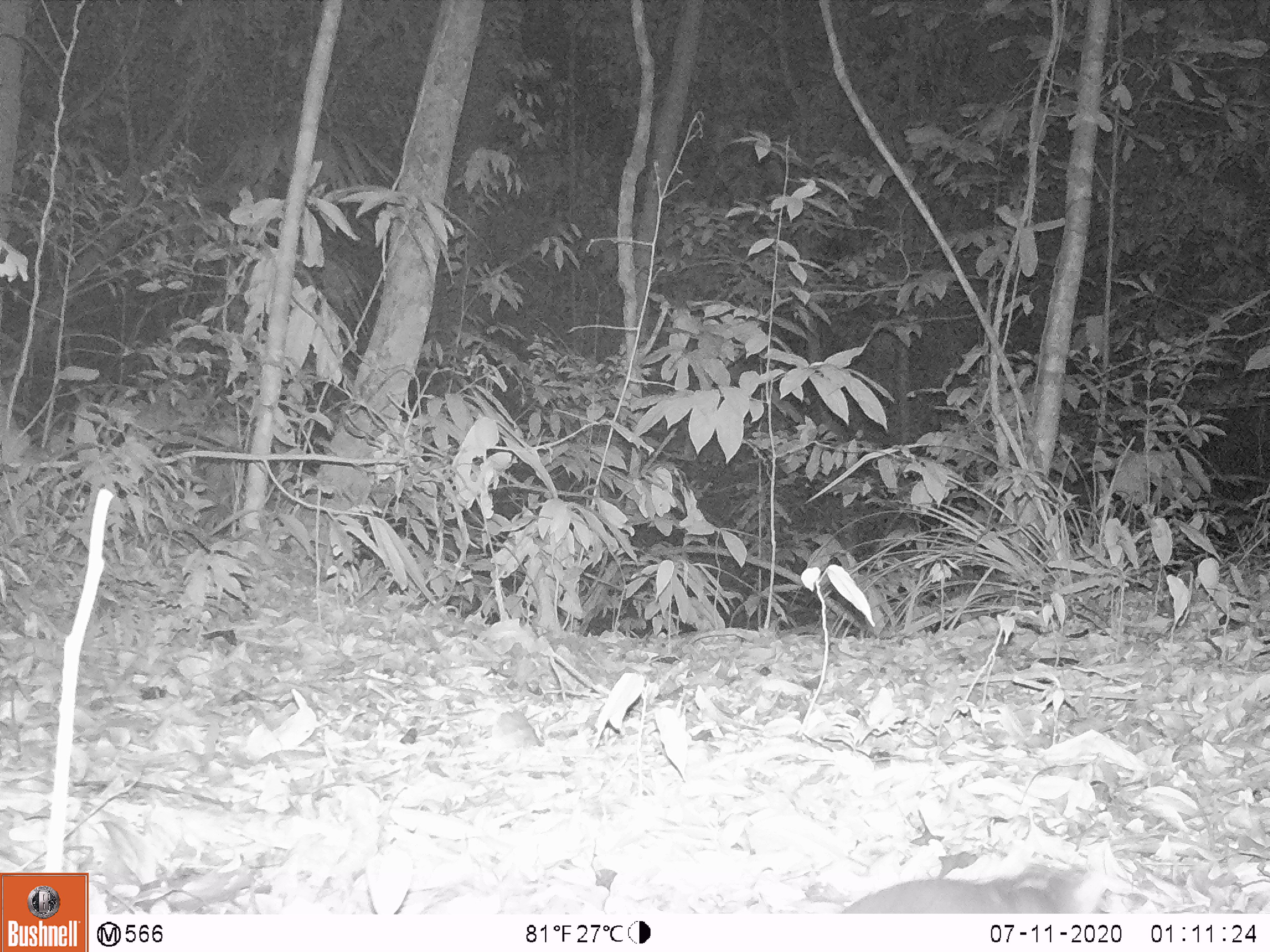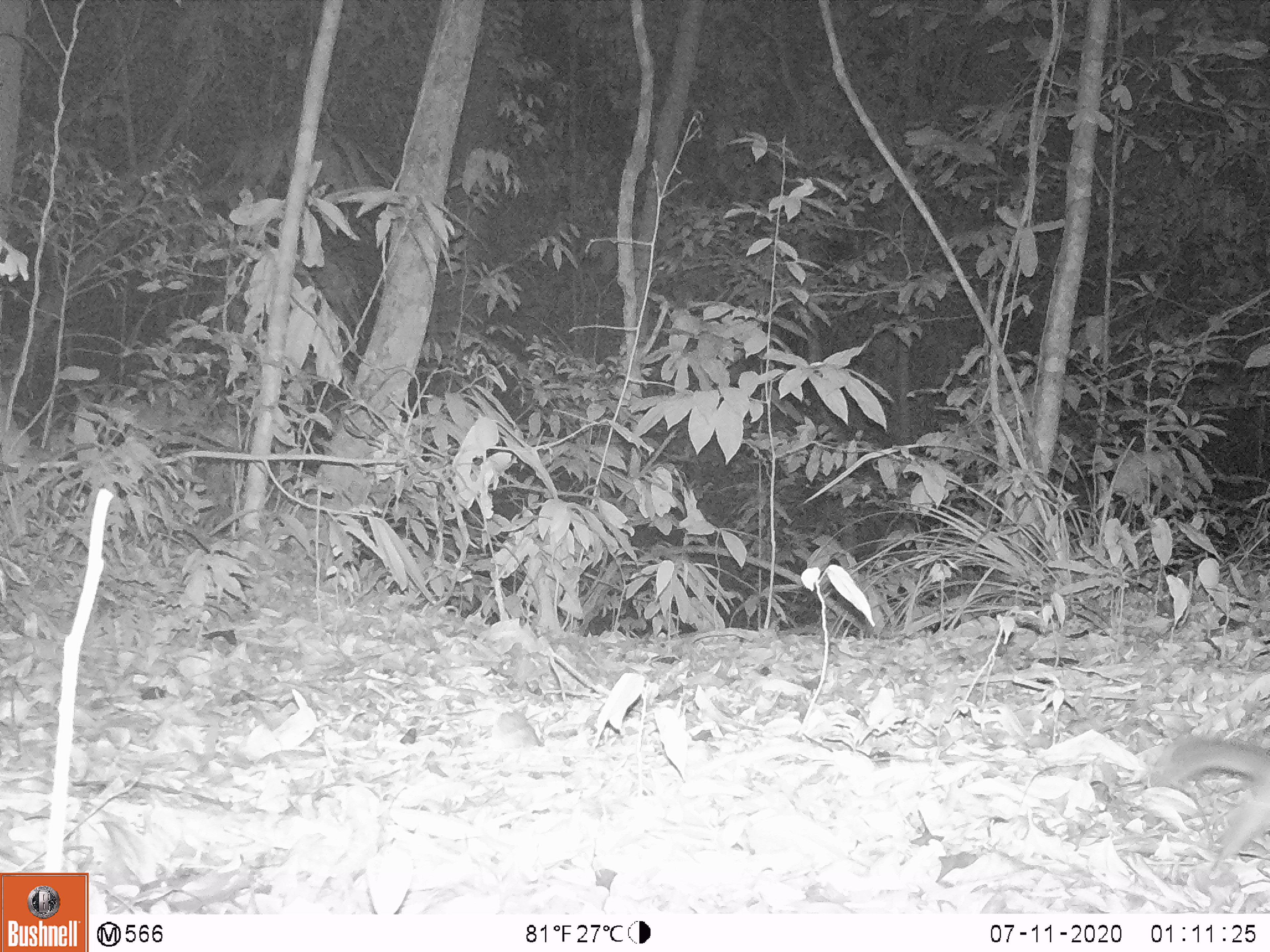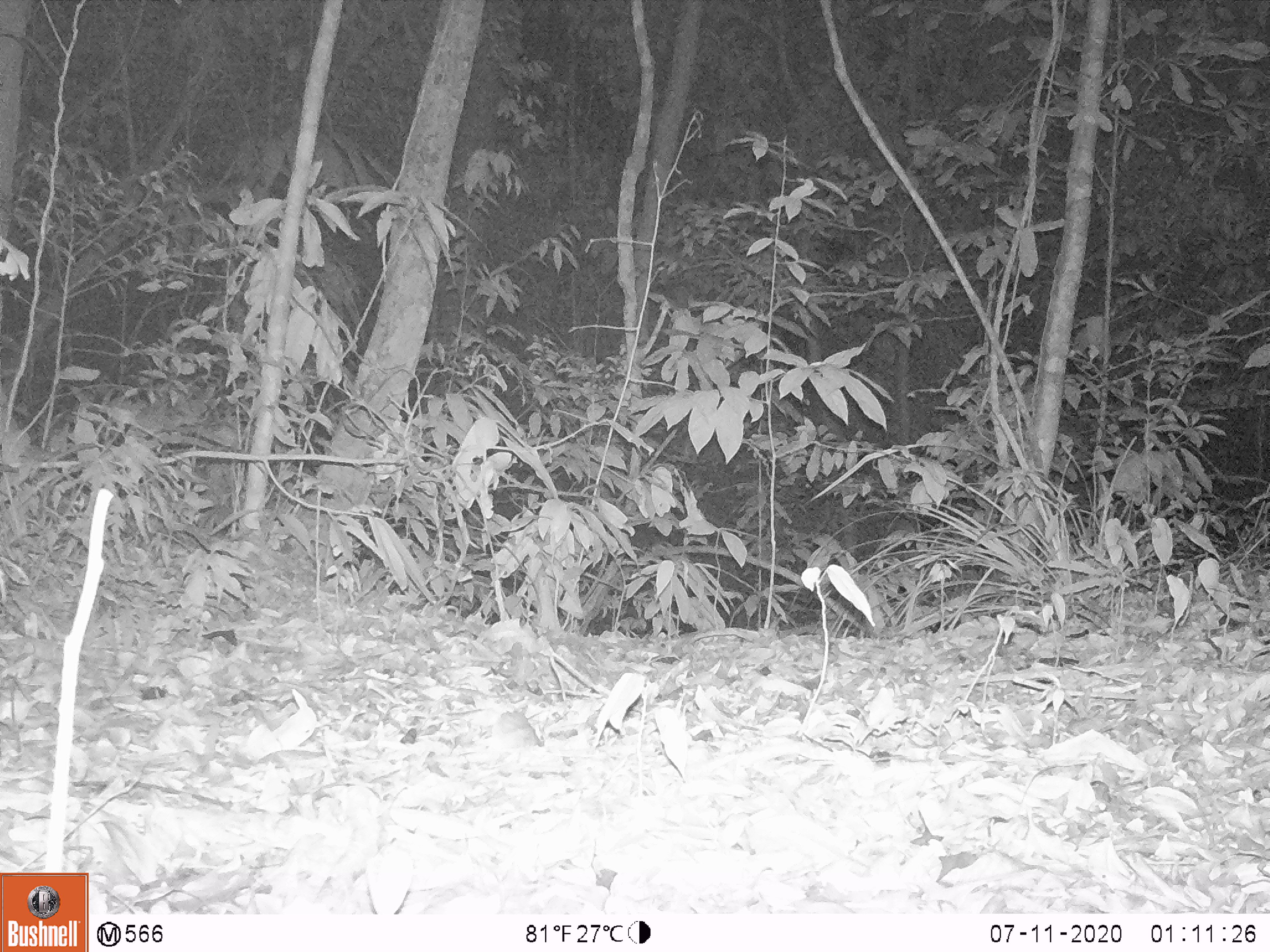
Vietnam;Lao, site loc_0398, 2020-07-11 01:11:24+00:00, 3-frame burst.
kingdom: Animalia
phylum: Chordata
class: Mammalia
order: Carnivora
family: Mustelidae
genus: Melogale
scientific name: Melogale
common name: ferret badger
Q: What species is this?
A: Ferret badger (Melogale).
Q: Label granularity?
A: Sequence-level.